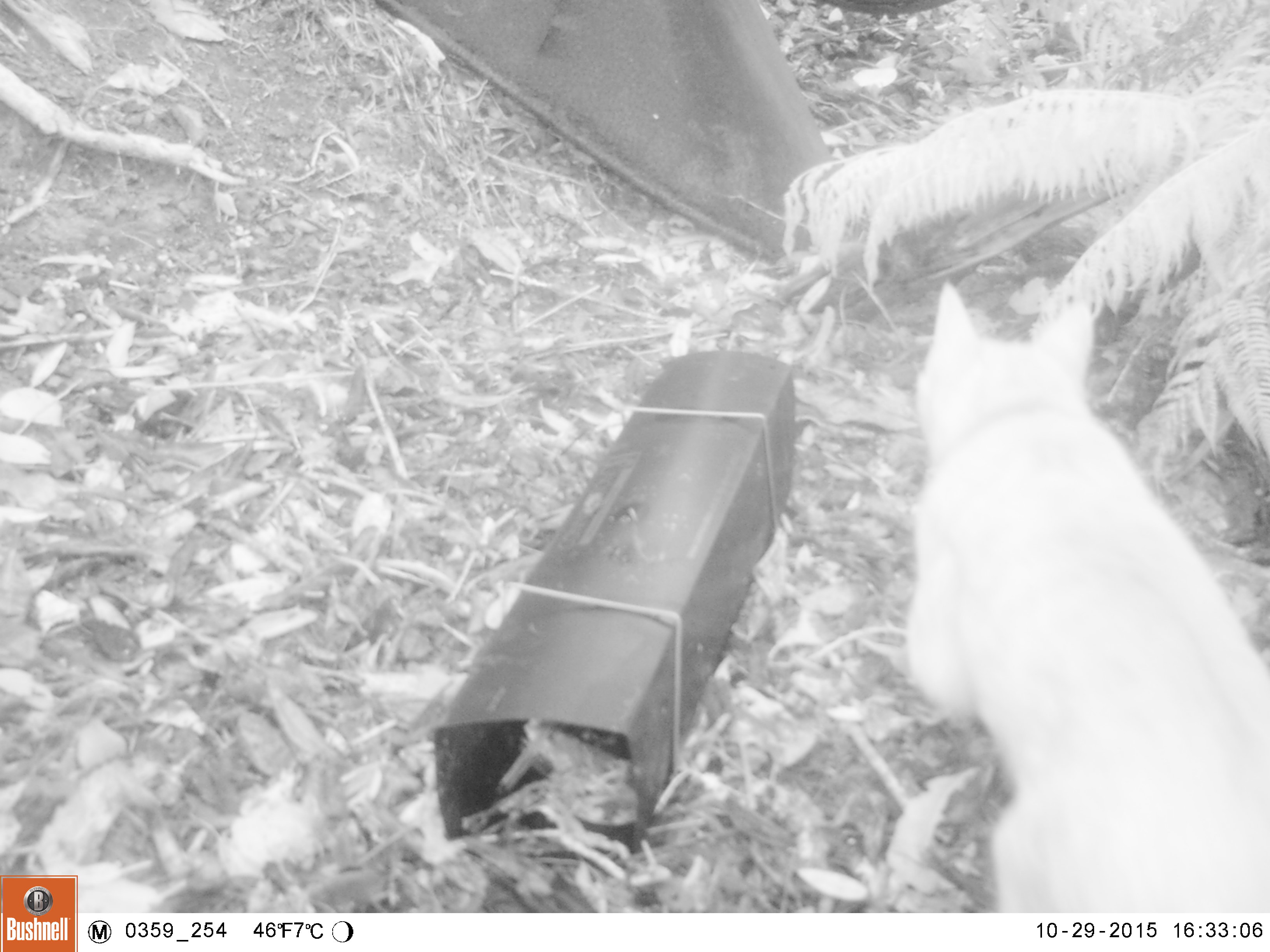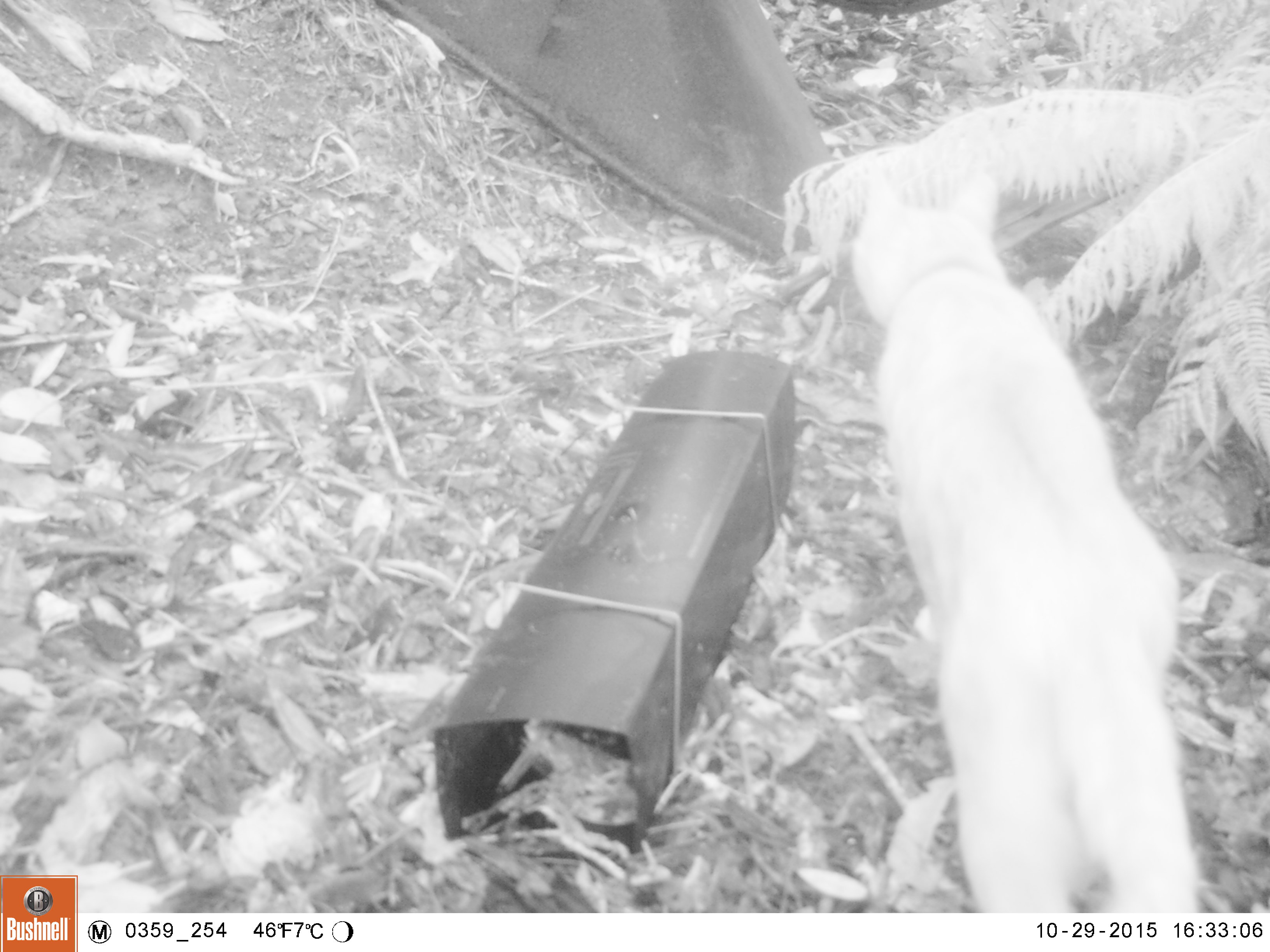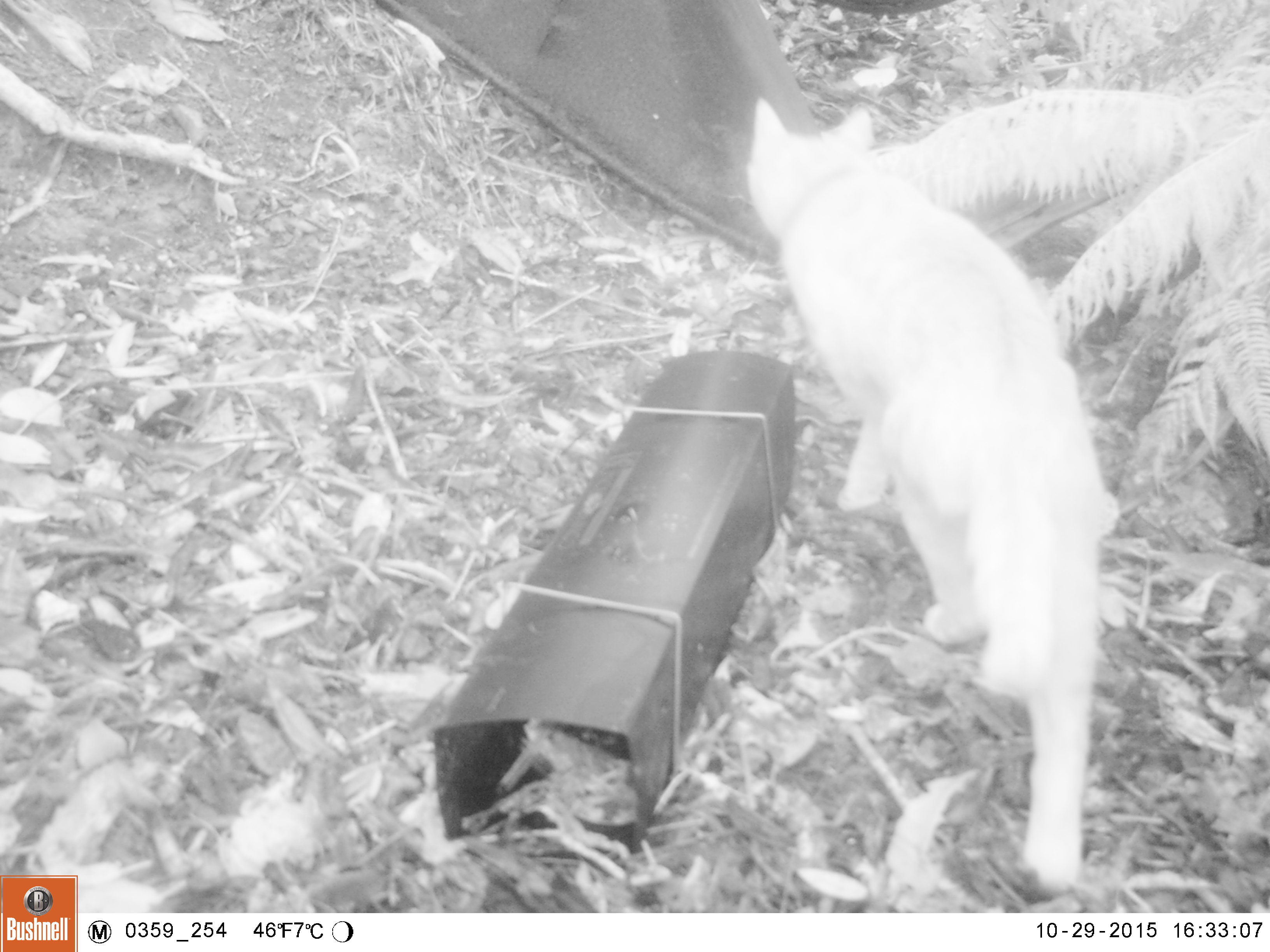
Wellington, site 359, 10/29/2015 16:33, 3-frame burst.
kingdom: Animalia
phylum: Chordata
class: Mammalia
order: Carnivora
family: Felidae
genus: Felis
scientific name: Felis catus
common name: cat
Cat (Felis catus).